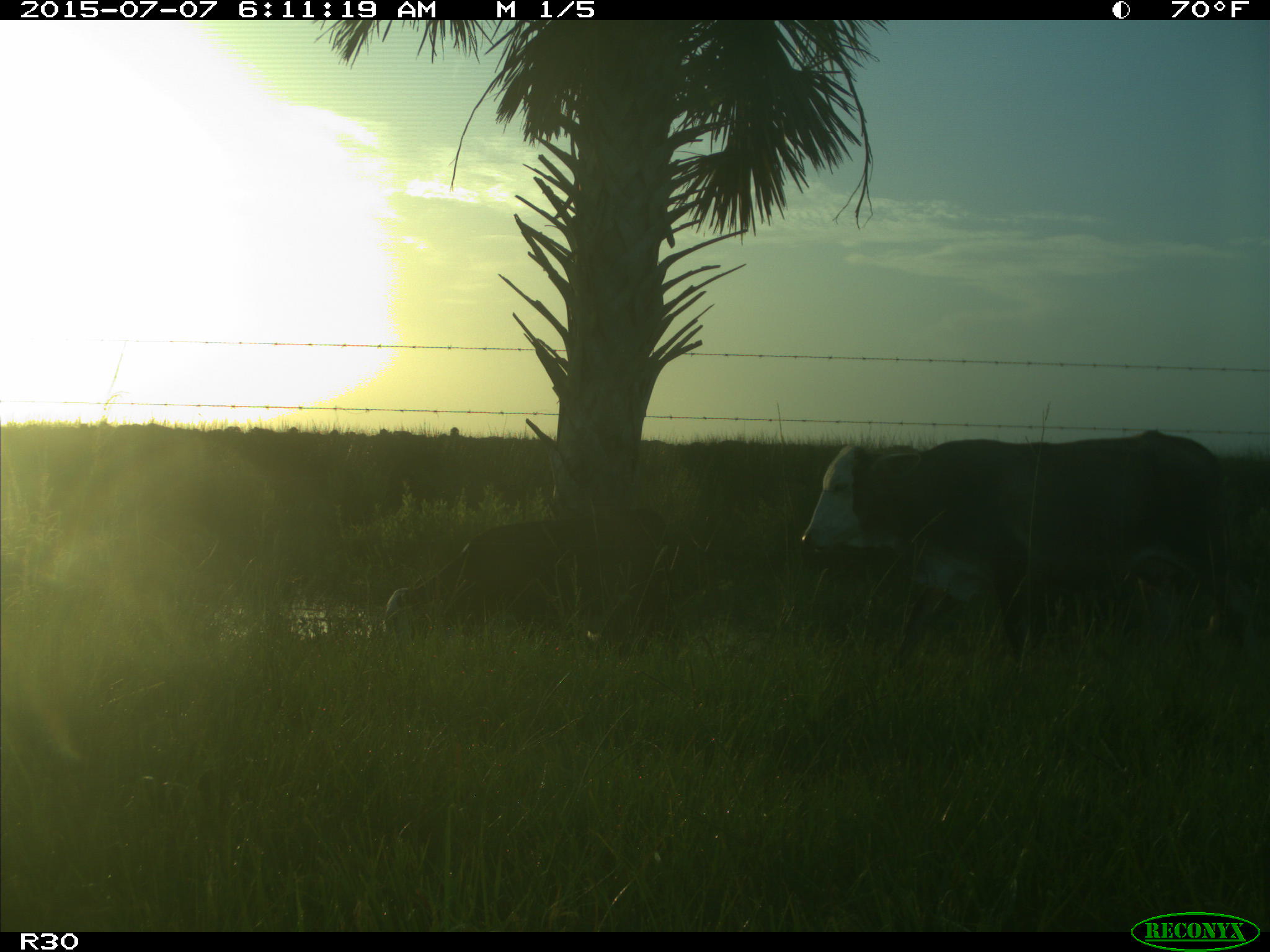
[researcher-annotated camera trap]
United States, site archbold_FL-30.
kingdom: Animalia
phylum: Chordata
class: Mammalia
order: Artiodactyla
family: Bovidae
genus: Bos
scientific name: Bos taurus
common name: domestic cow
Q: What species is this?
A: Bos taurus (domestic cow).